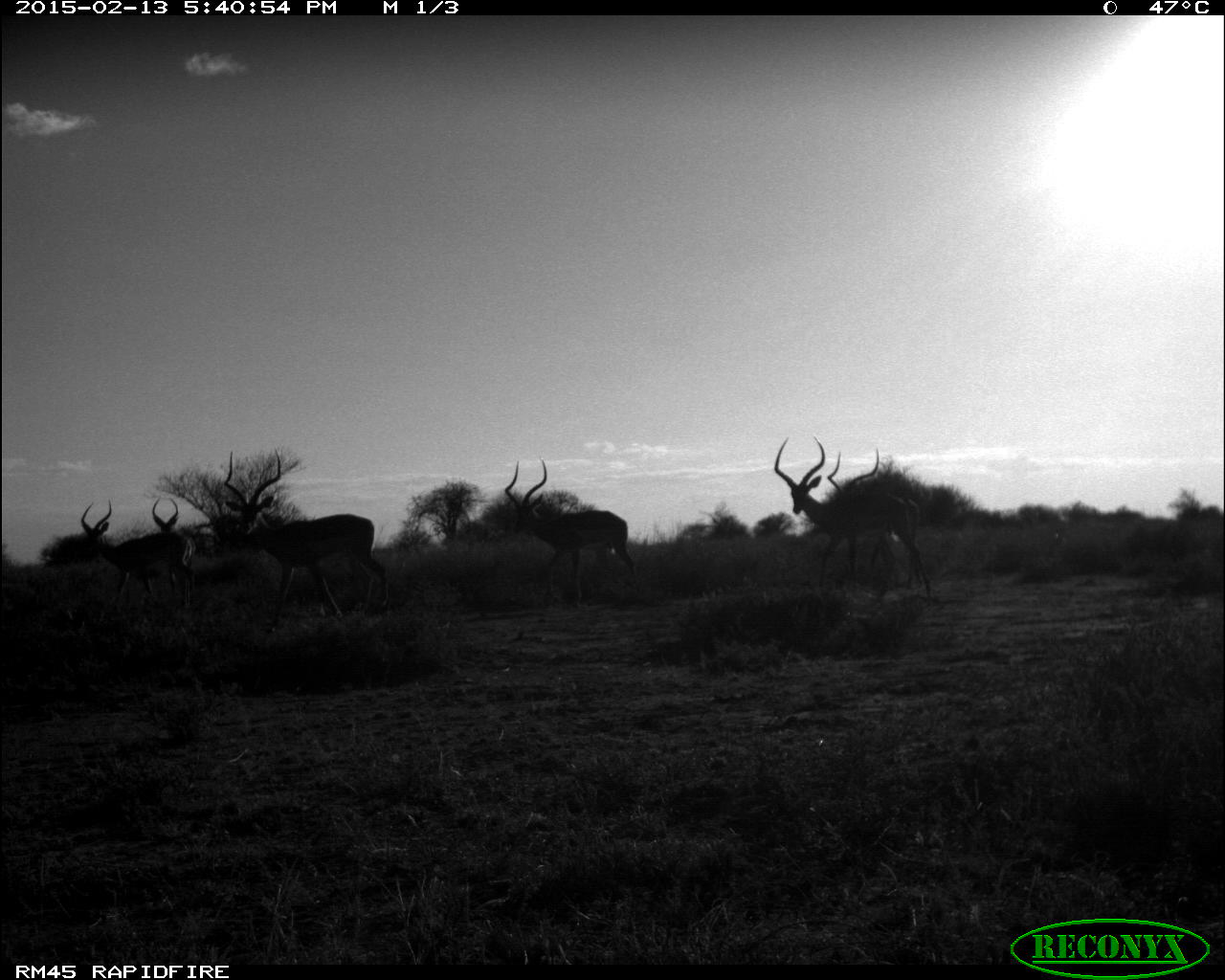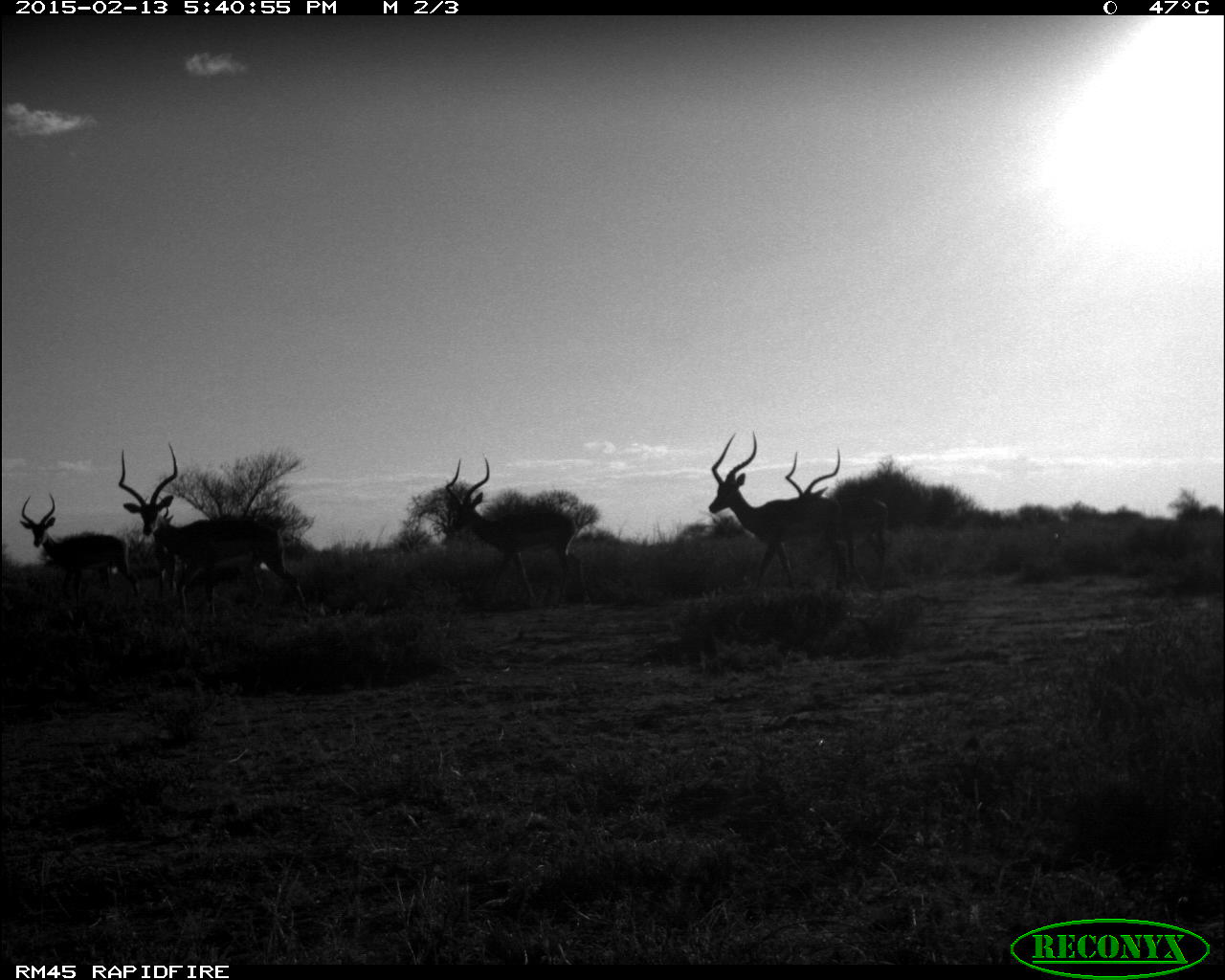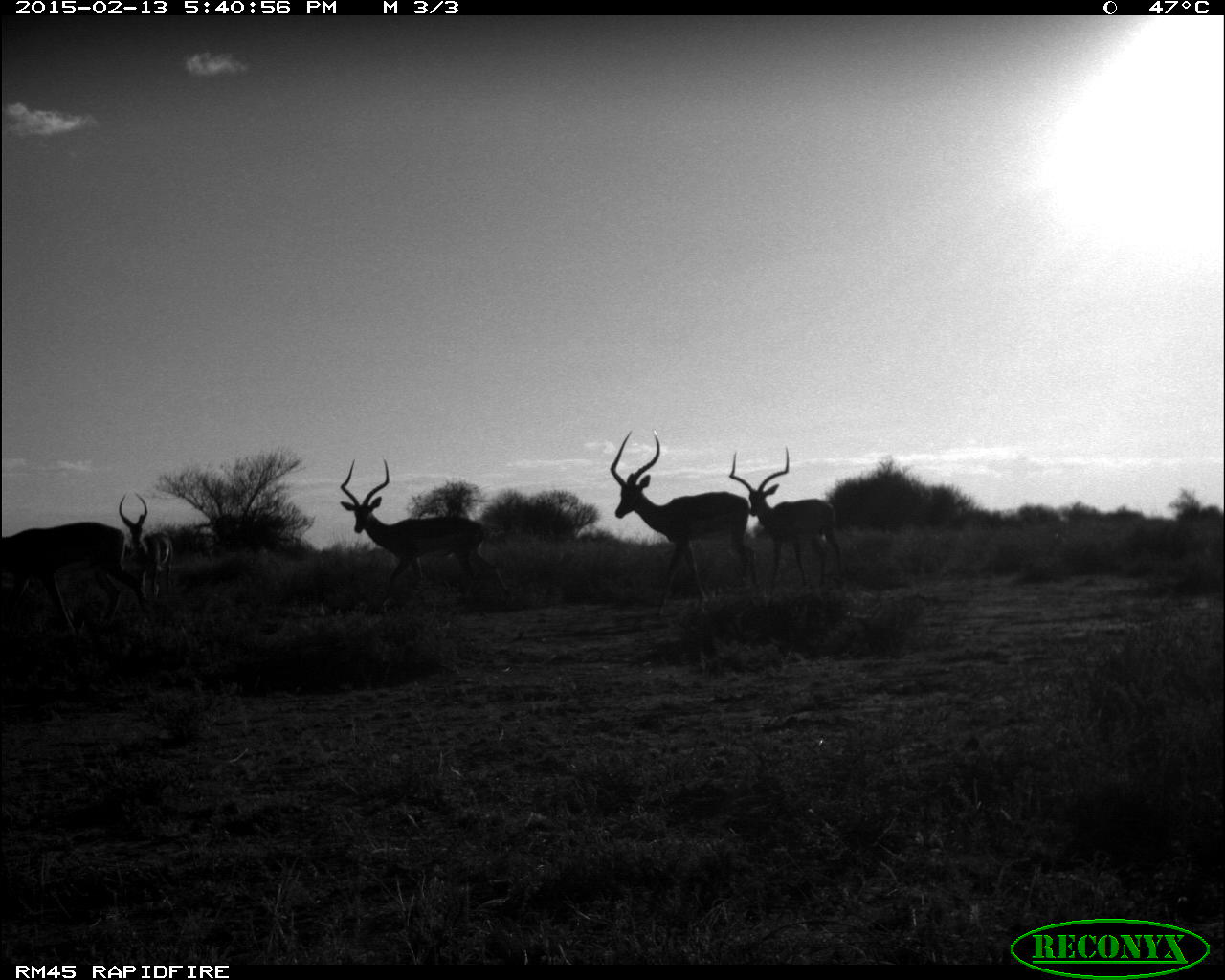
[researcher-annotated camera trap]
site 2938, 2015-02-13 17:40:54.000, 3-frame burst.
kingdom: Animalia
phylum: Chordata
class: Mammalia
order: Artiodactyla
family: Bovidae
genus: Aepyceros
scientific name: Aepyceros melampus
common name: impala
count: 6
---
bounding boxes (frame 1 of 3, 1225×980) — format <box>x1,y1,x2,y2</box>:
aepyceros melampus: <box>223,452,390,635</box>; <box>773,437,935,599</box>; <box>502,461,639,604</box>; <box>66,498,204,608</box>; <box>828,447,922,571</box>; <box>150,498,180,531</box>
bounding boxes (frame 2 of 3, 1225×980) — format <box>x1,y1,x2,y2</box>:
aepyceros melampus: <box>116,443,301,628</box>; <box>707,431,856,588</box>; <box>445,455,577,604</box>; <box>18,491,143,605</box>; <box>785,444,891,571</box>; <box>152,509,177,598</box>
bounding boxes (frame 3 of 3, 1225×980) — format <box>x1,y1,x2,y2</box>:
aepyceros melampus: <box>609,429,762,616</box>; <box>340,459,514,598</box>; <box>0,523,161,642</box>; <box>729,446,844,605</box>; <box>114,490,174,603</box>